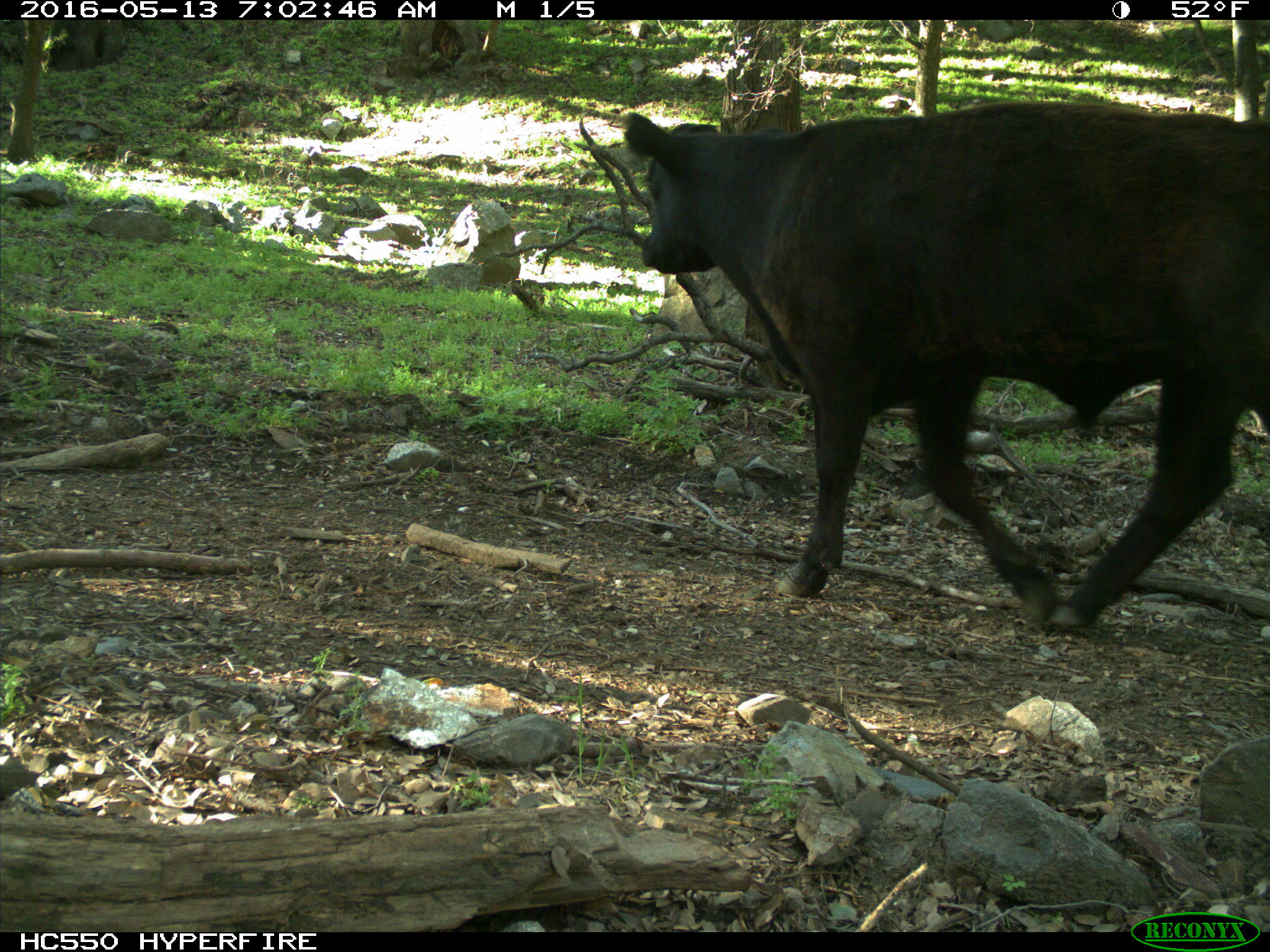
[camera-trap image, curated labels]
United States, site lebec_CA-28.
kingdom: Animalia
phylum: Chordata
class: Mammalia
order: Artiodactyla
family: Bovidae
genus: Bos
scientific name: Bos taurus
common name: domestic cow